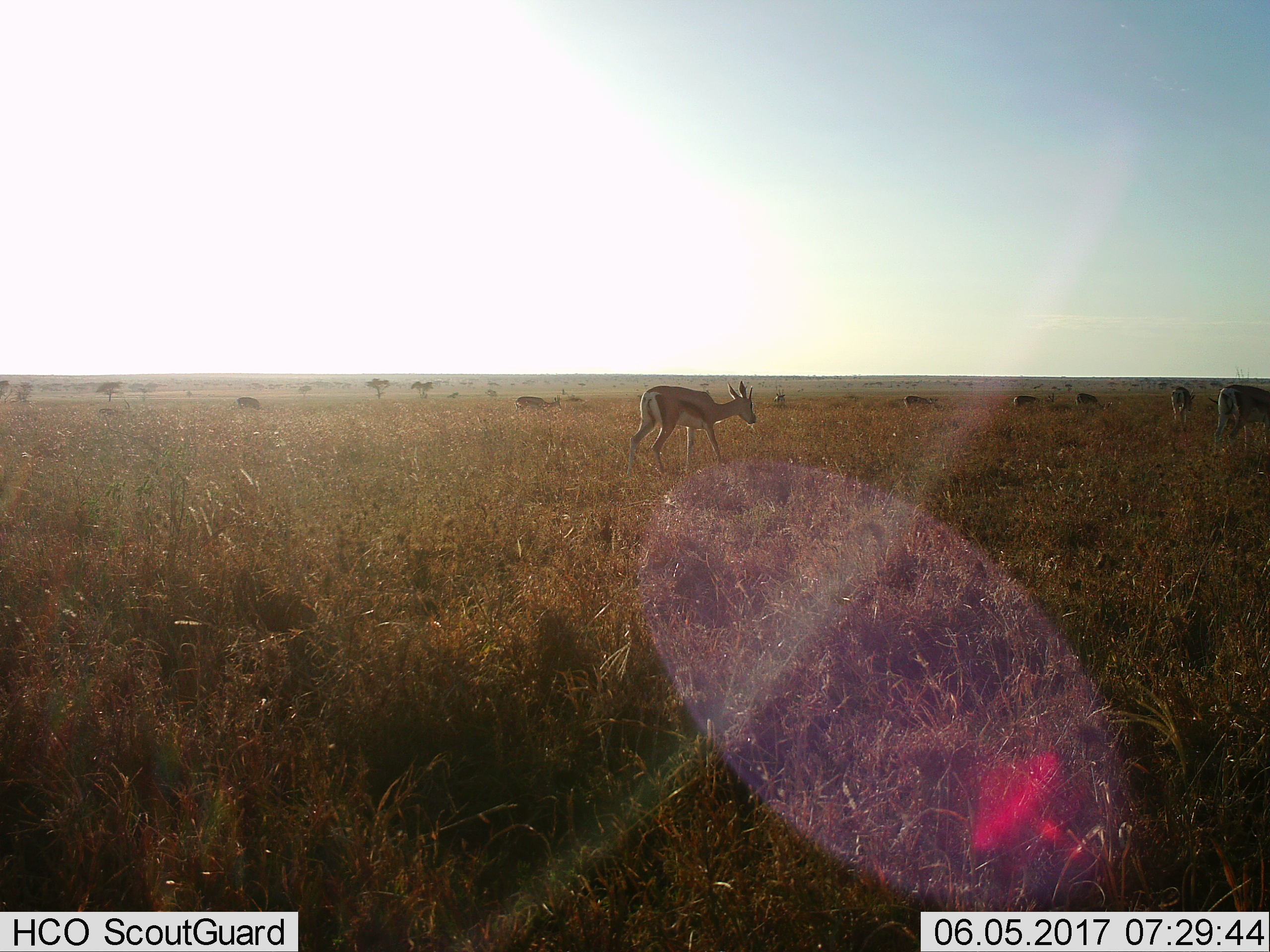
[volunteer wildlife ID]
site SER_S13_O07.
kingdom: Animalia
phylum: Chordata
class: Mammalia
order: Artiodactyla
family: Bovidae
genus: Eudorcas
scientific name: Eudorcas thomsonii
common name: thomson's gazelle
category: gazellethomsons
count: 8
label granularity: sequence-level